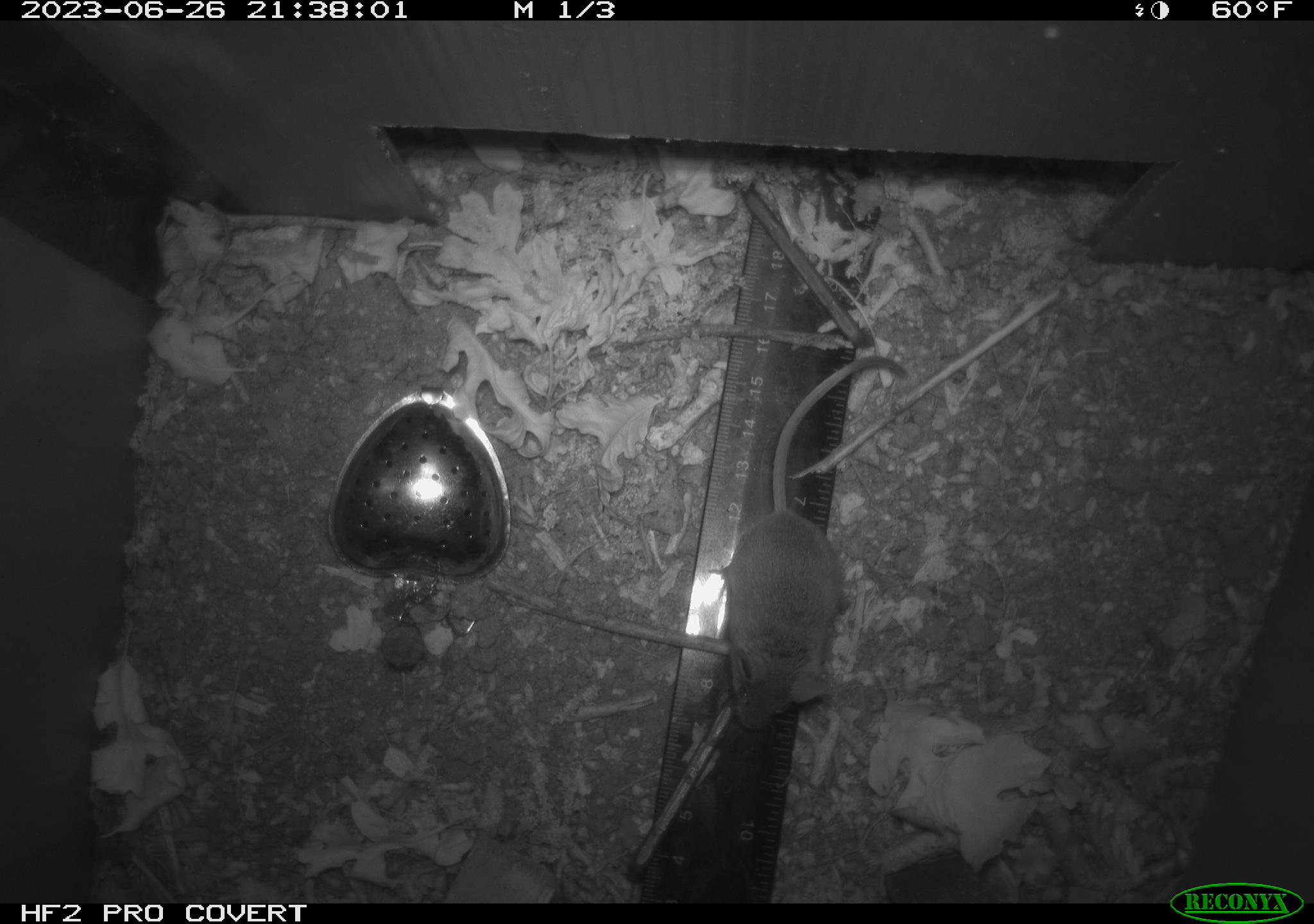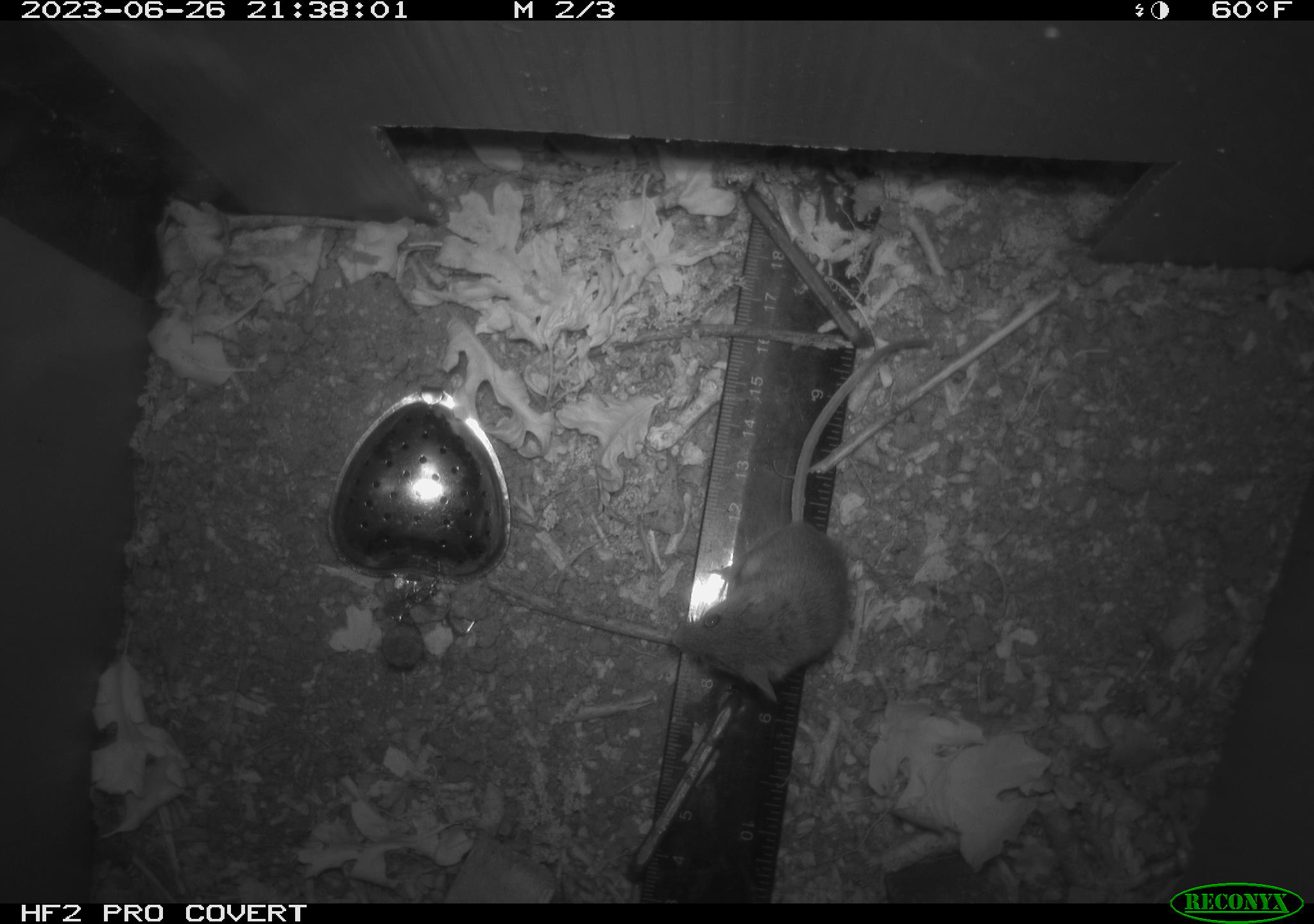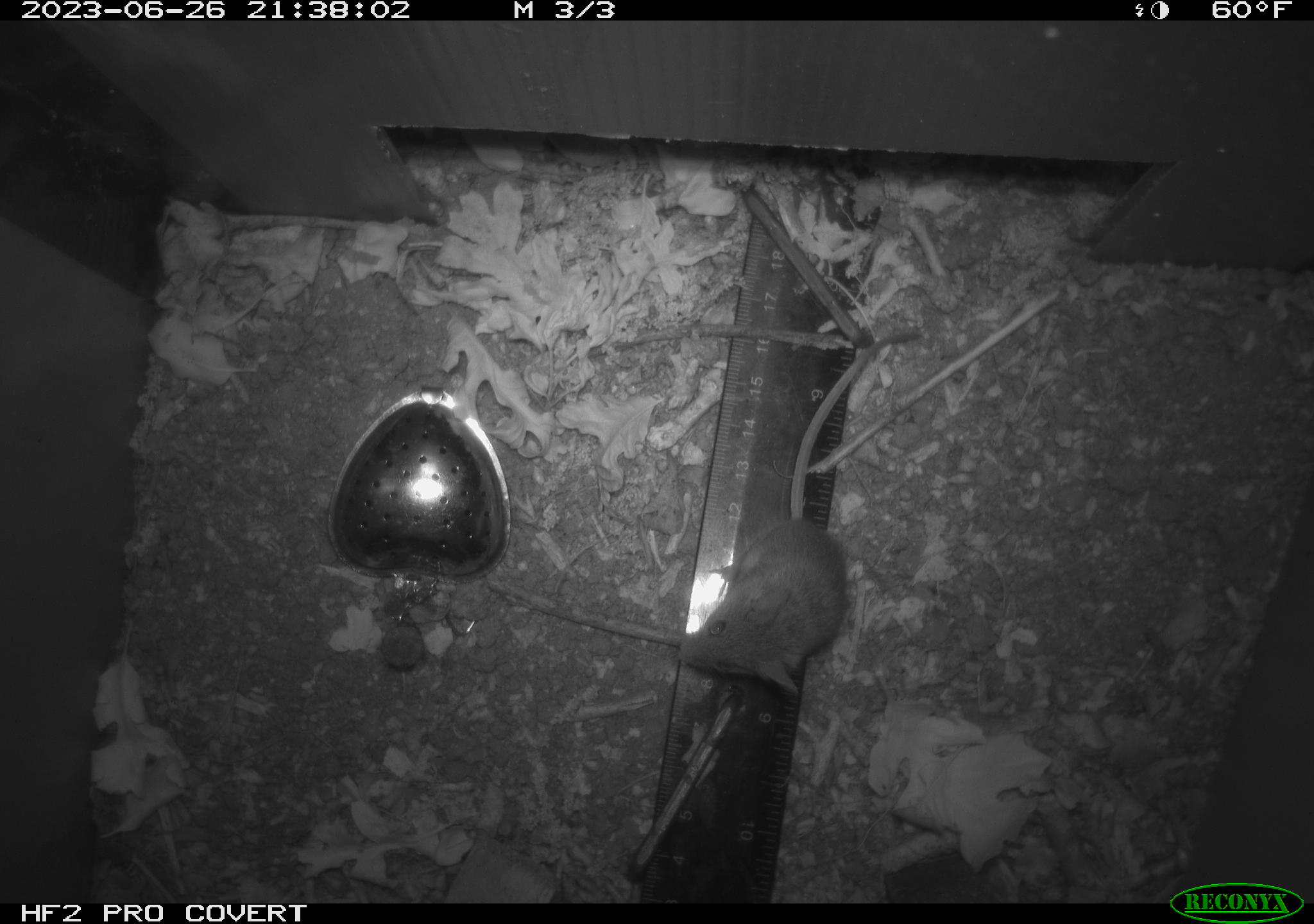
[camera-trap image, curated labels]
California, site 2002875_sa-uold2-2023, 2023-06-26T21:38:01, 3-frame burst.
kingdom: Animalia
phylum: Chordata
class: Mammalia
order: Rodentia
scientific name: Rodentia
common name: mouse species